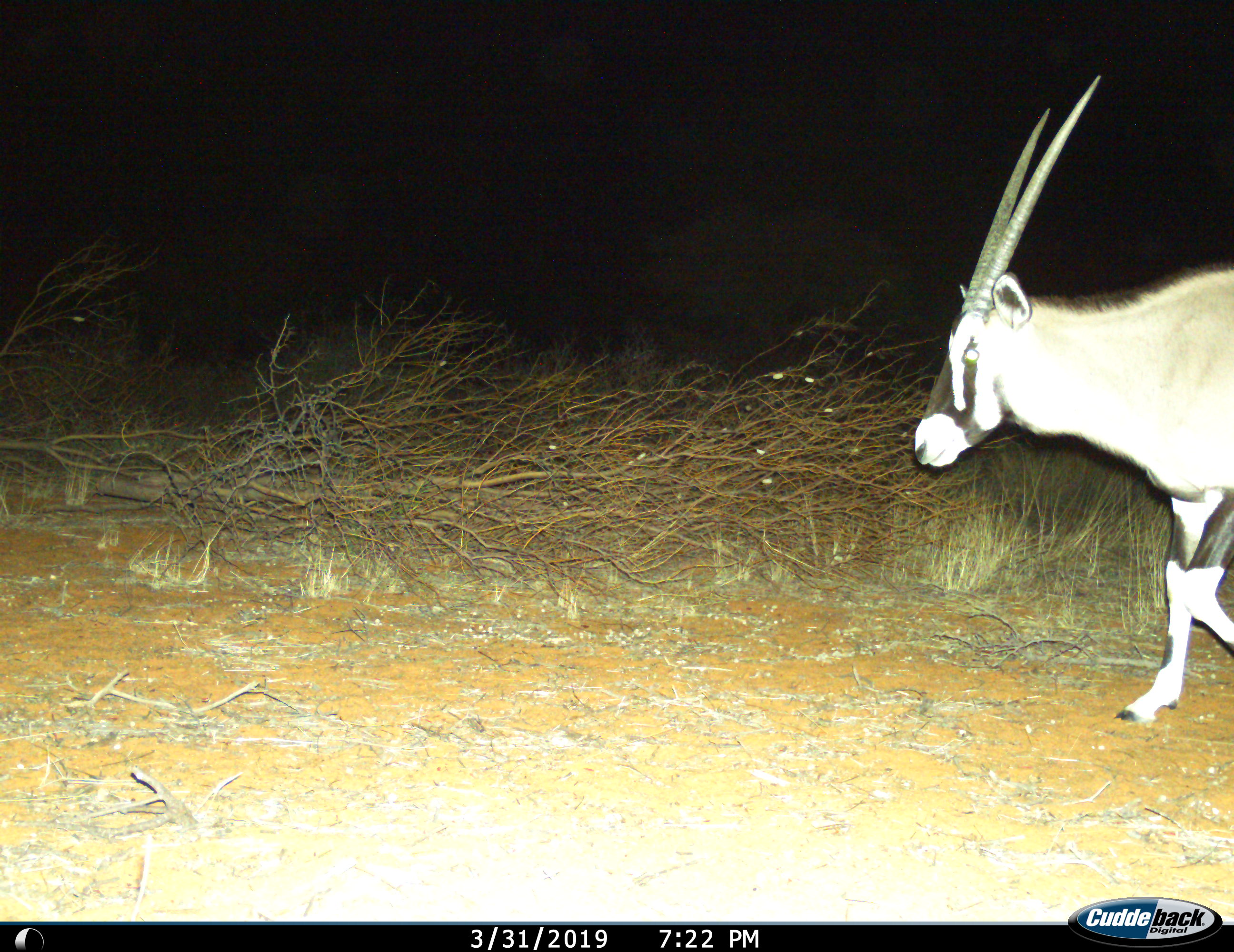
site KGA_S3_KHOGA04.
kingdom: Animalia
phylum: Chordata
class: Mammalia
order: Artiodactyla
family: Bovidae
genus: Oryx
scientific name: Oryx gazella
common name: gemsbok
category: oryx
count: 1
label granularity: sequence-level